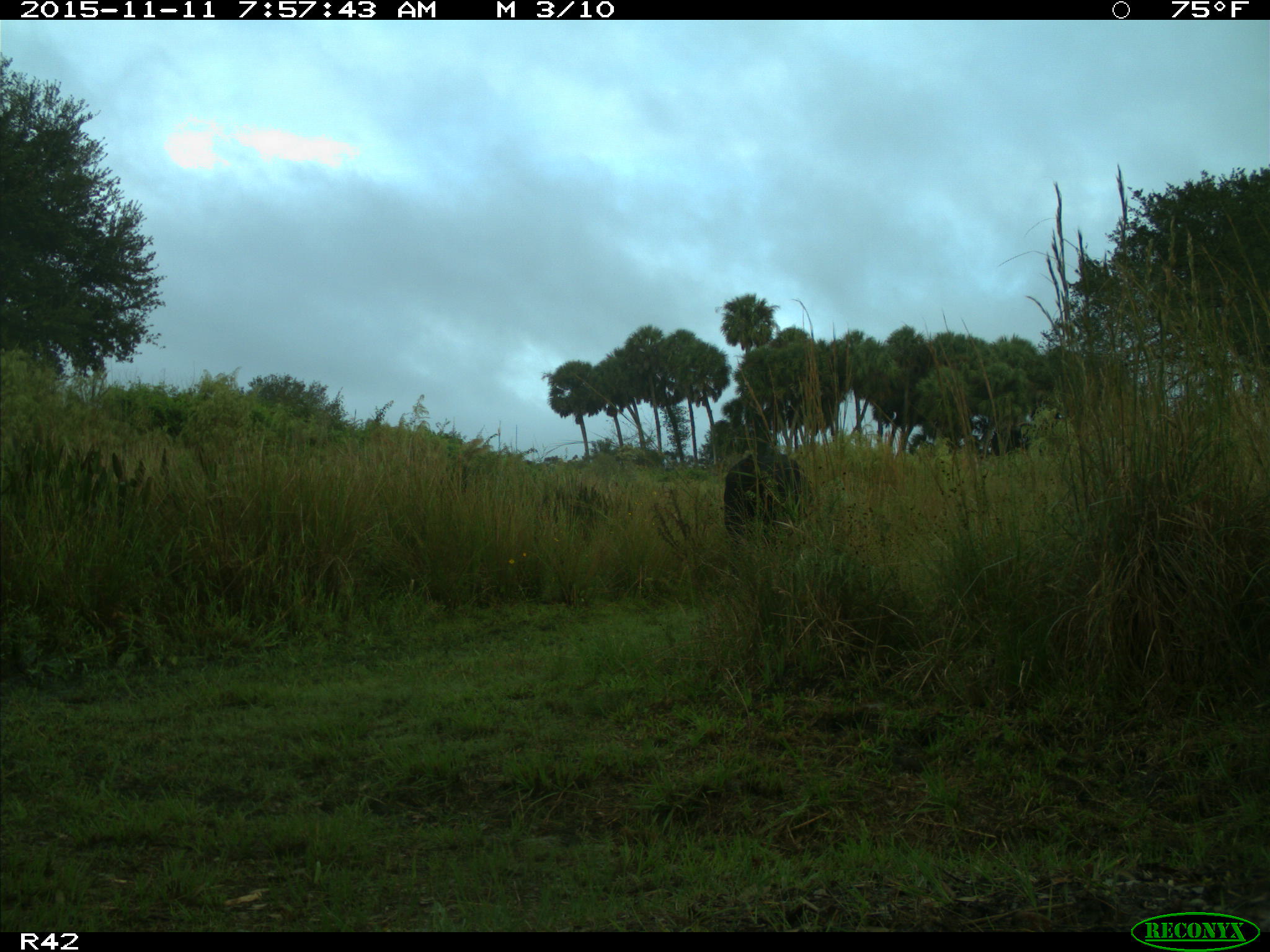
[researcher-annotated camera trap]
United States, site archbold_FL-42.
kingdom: Animalia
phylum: Chordata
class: Mammalia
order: Artiodactyla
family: Bovidae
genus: Bos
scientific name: Bos taurus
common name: domestic cow